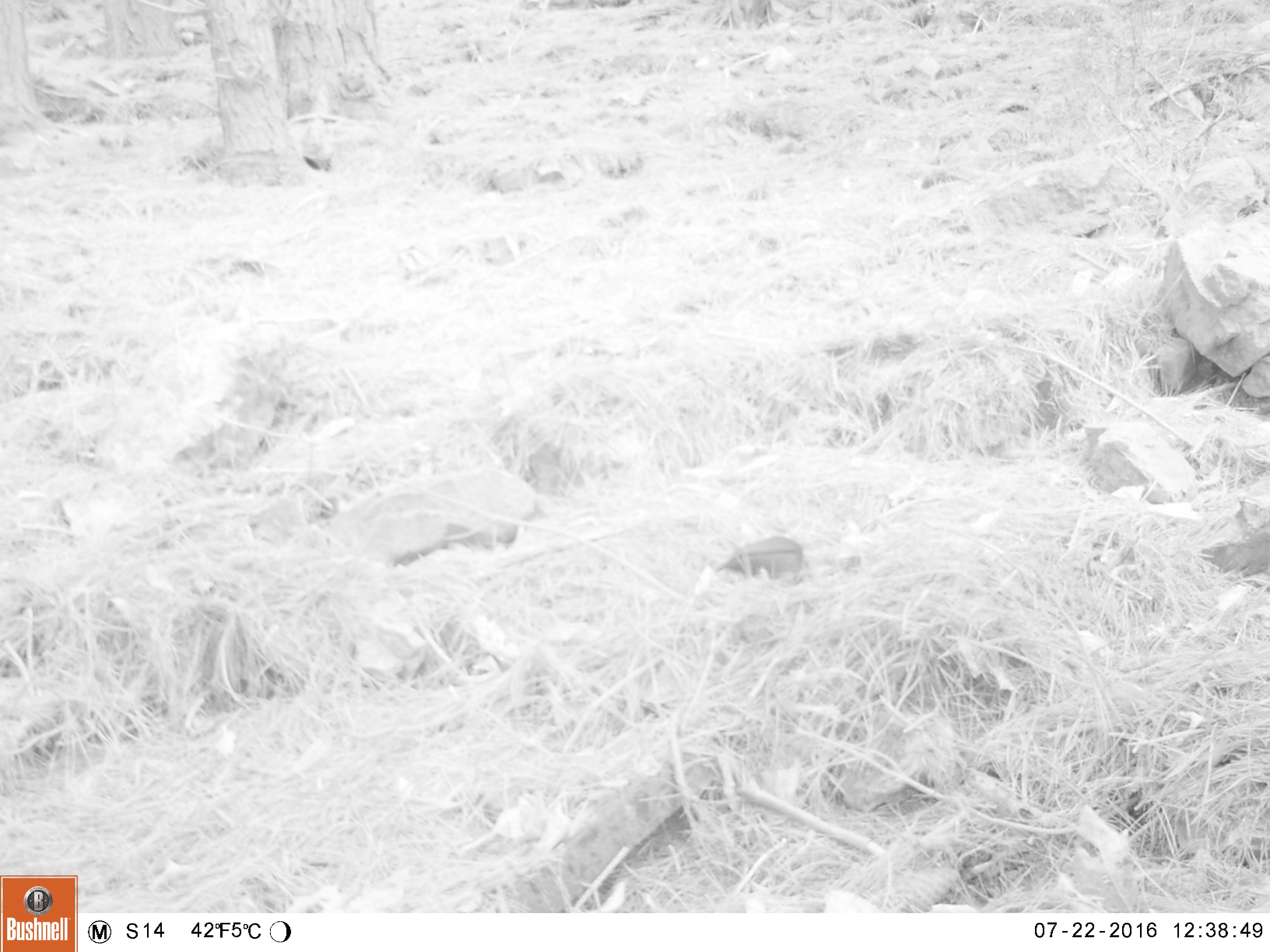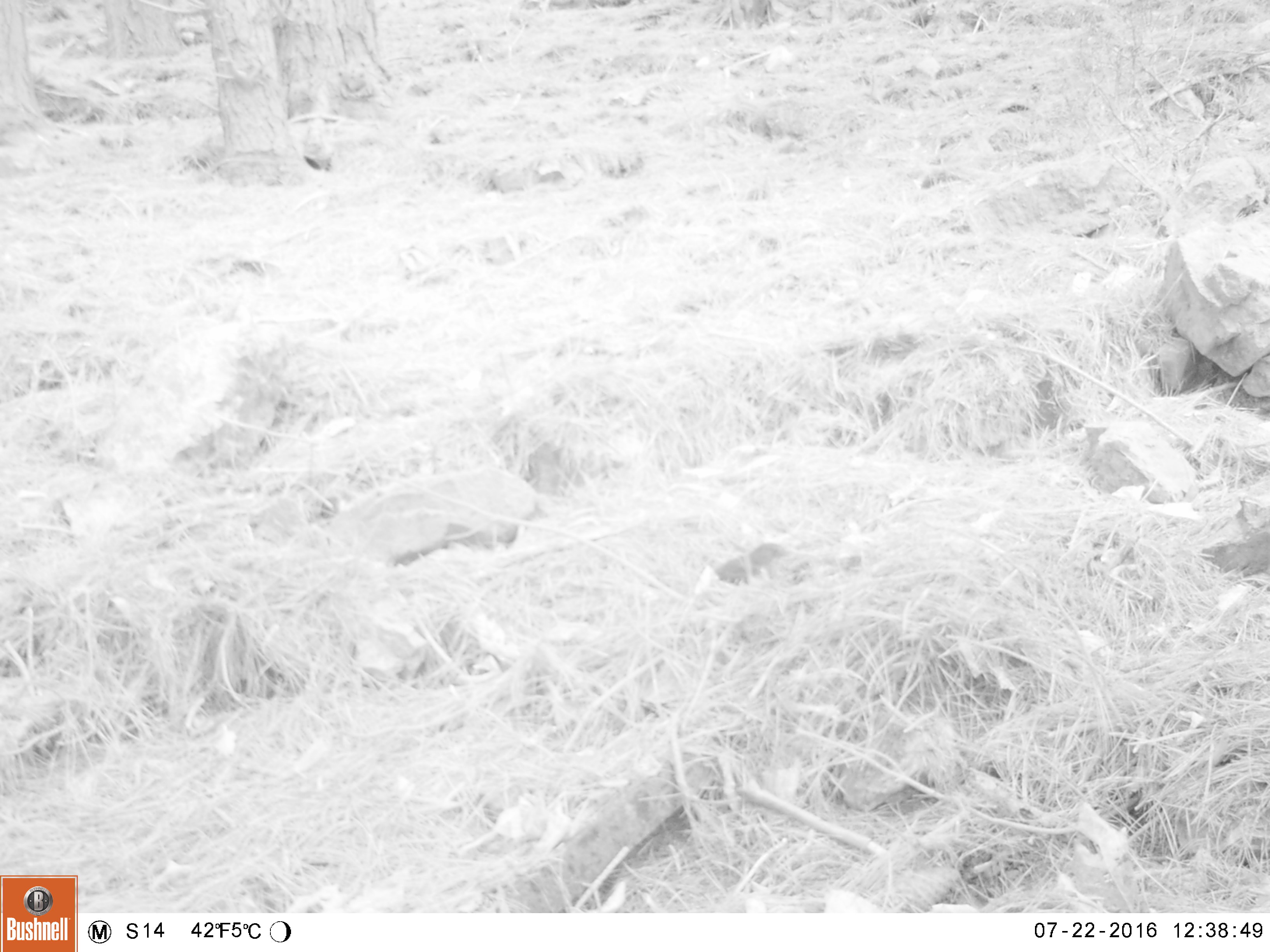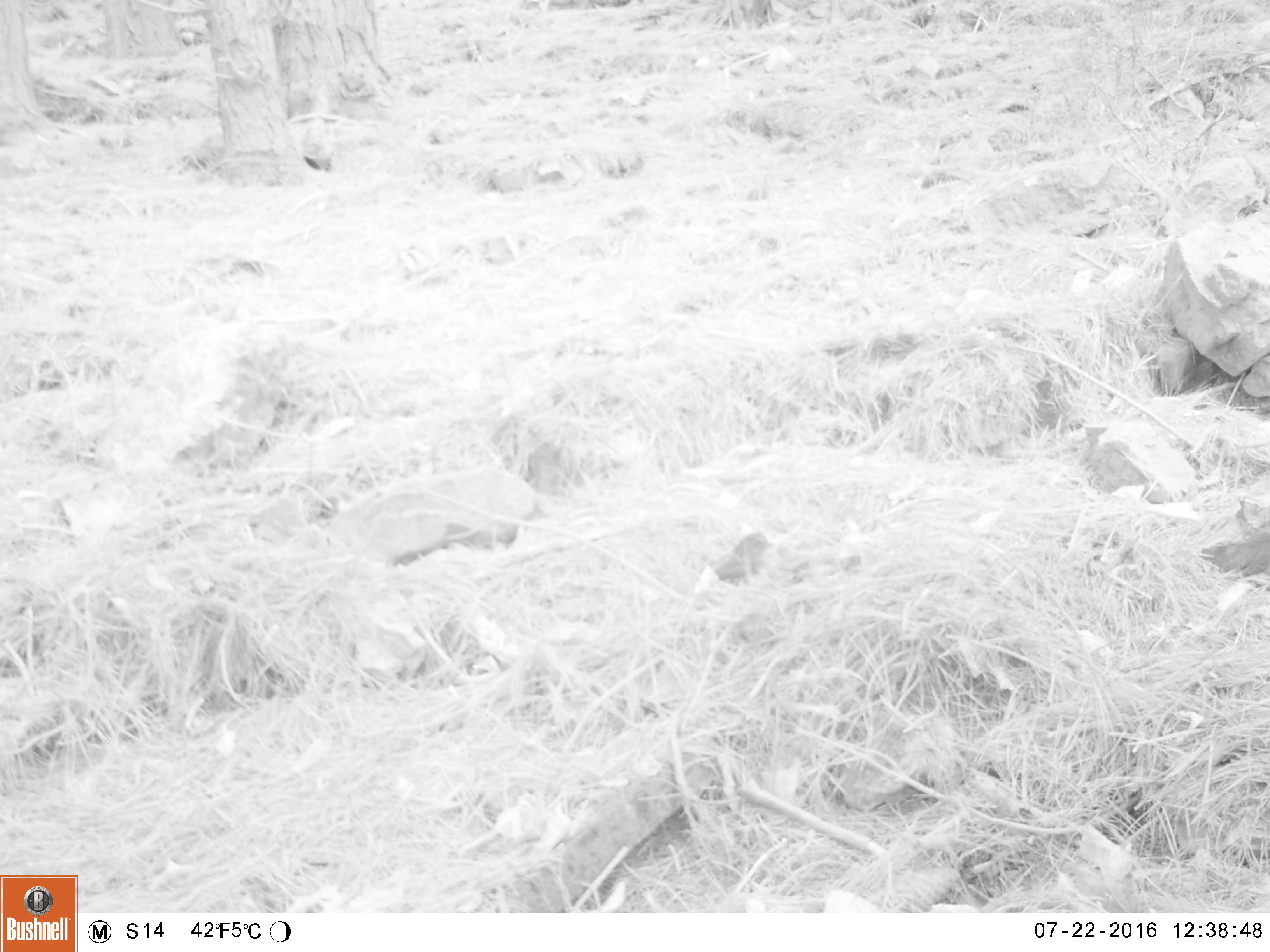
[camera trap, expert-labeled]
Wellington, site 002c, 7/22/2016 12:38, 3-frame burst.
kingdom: Animalia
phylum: Chordata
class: Aves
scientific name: Aves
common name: bird